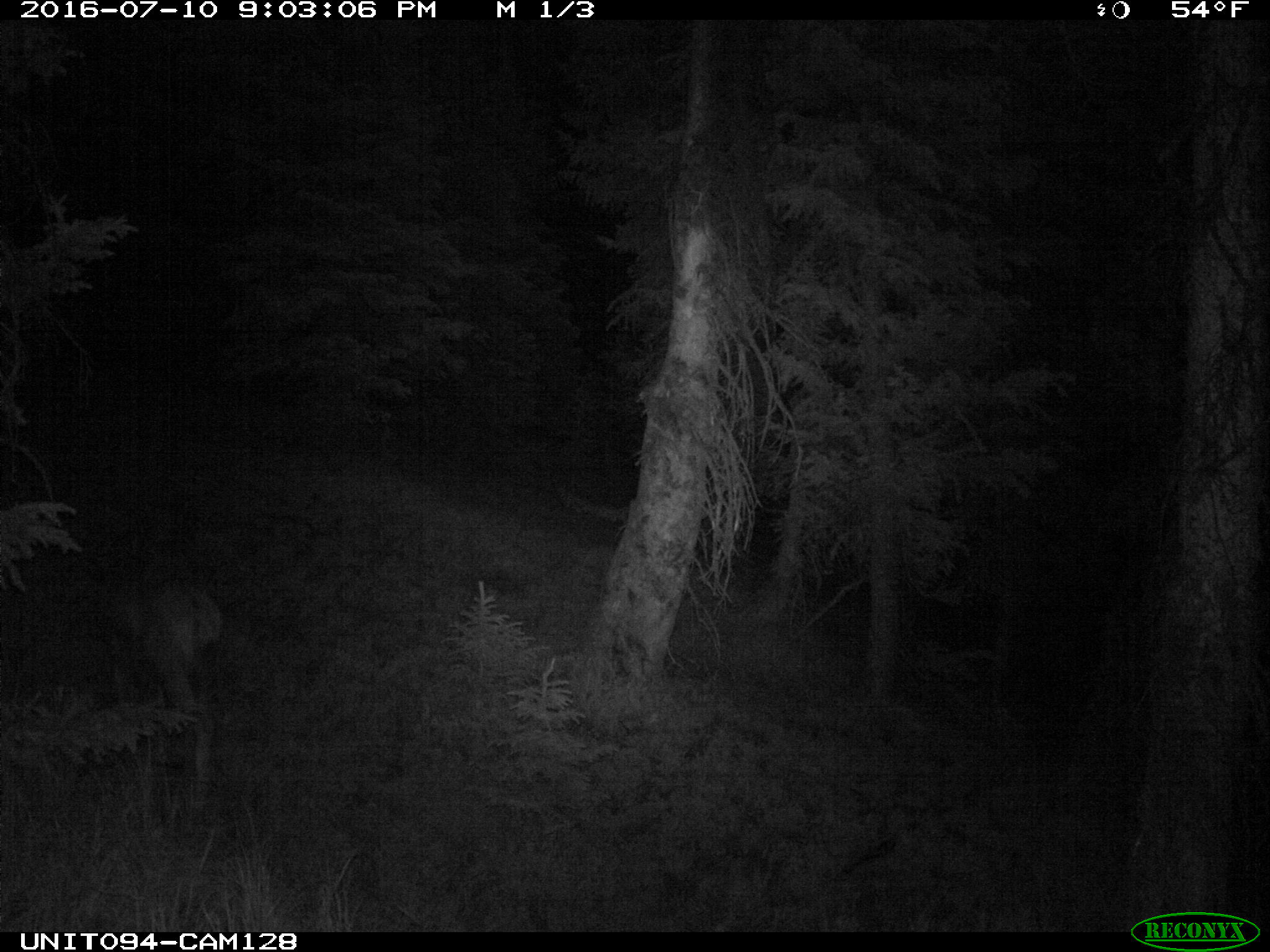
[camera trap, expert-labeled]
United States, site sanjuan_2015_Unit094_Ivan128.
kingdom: Animalia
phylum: Chordata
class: Mammalia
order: Artiodactyla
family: Cervidae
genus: Odocoileus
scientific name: Odocoileus hemionus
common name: mule deer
Odocoileus hemionus (mule deer).